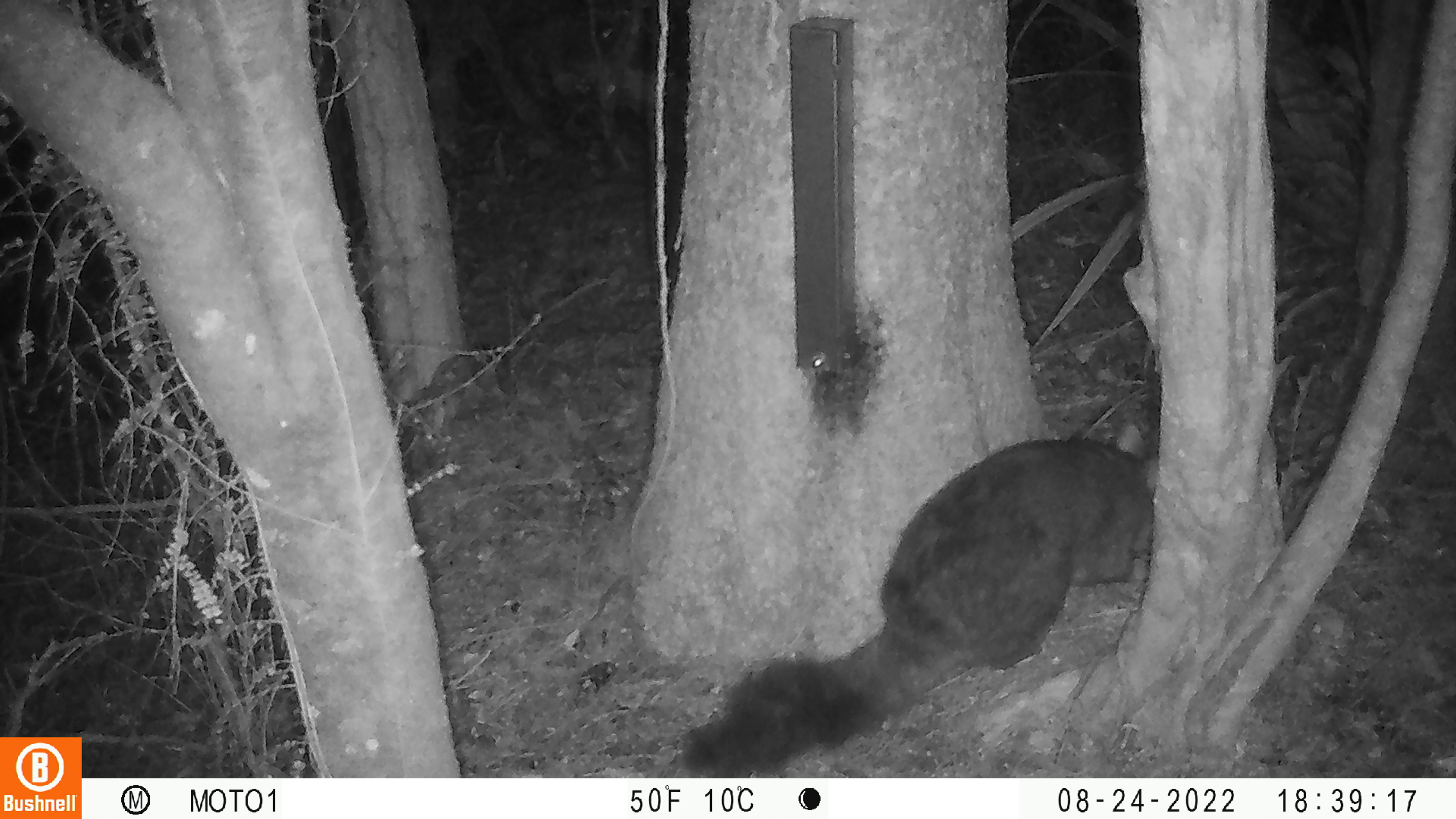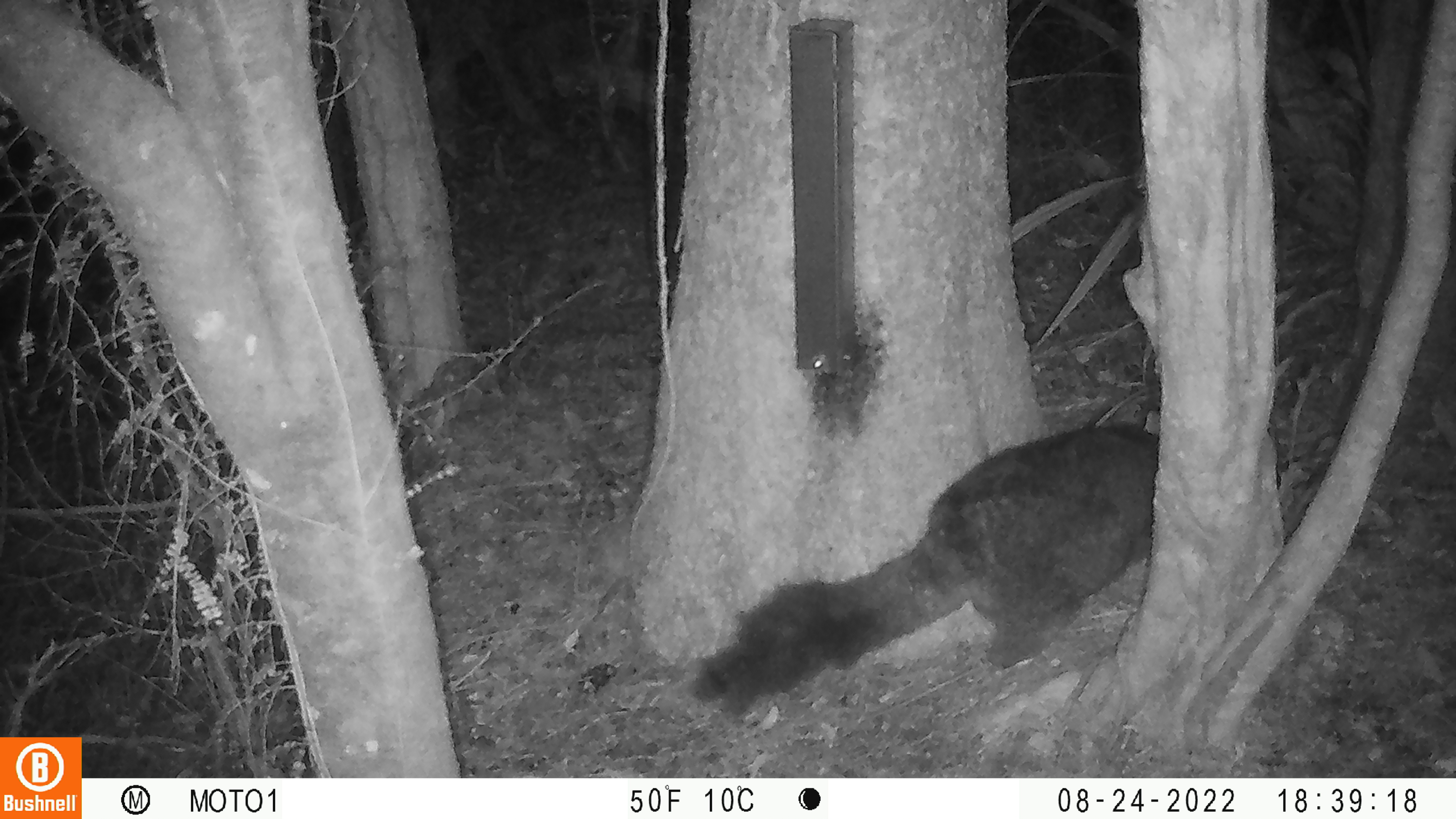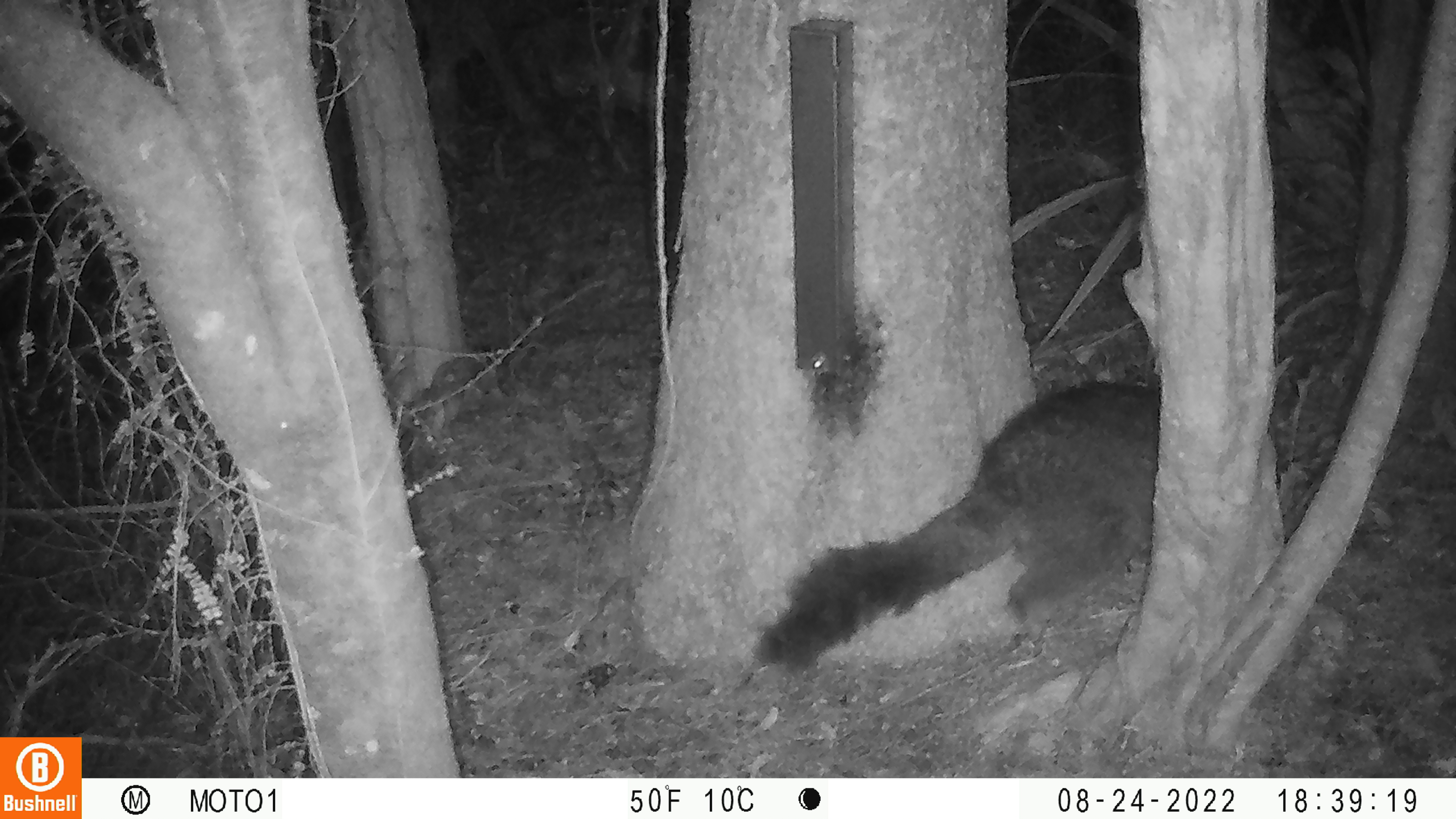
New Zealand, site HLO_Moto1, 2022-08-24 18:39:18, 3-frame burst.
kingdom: Animalia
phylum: Chordata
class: Mammalia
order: Diprotodontia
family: Phalangeridae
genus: Trichosurus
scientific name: Trichosurus vulpecula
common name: common brushtail possum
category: possum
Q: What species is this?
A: Possum (common brushtail possum) (Trichosurus vulpecula).